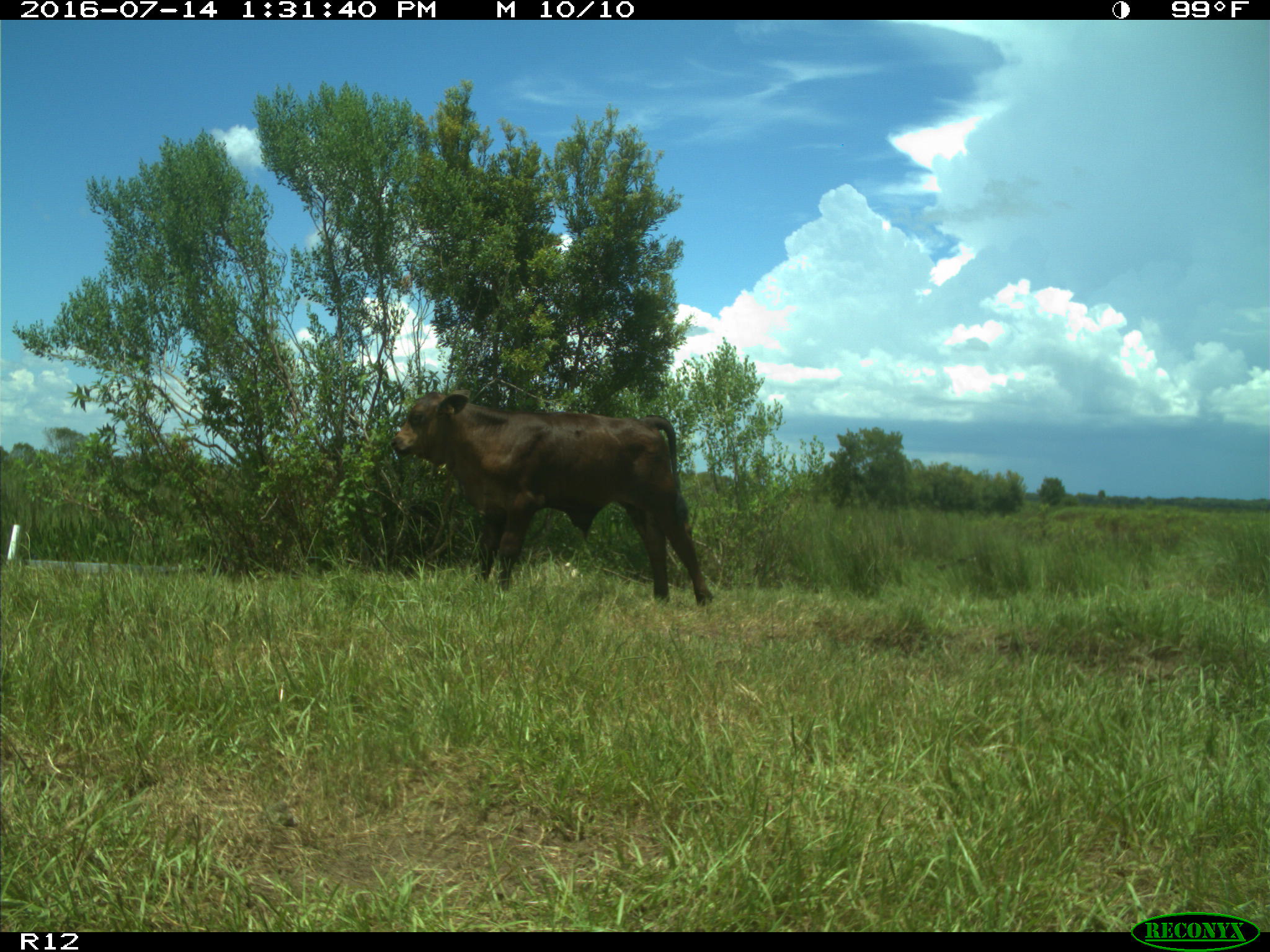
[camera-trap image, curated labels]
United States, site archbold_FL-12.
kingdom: Animalia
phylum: Chordata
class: Mammalia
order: Artiodactyla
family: Bovidae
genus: Bos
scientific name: Bos taurus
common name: domestic cow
Bos taurus (domestic cow).